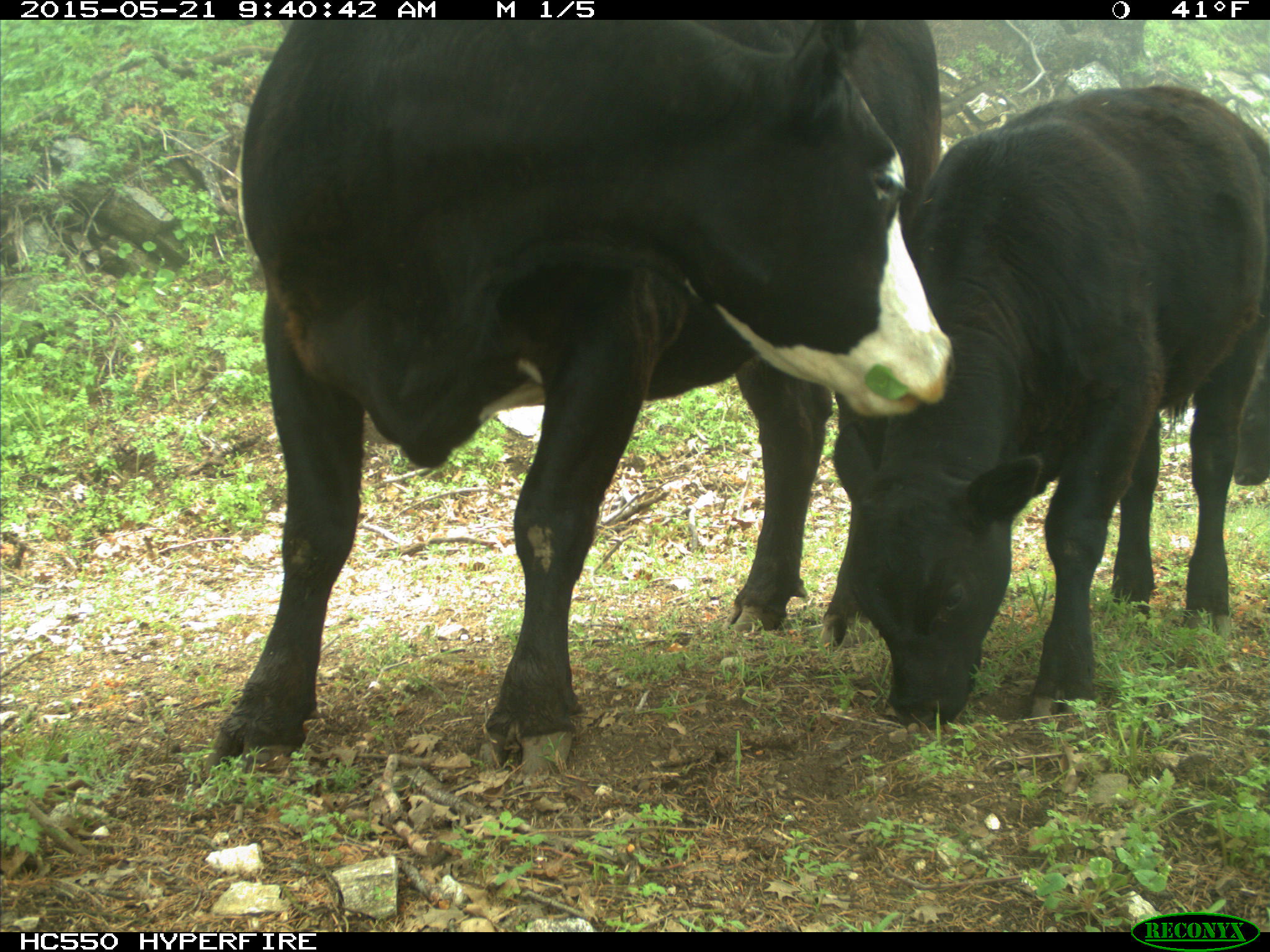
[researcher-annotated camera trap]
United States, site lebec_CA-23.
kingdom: Animalia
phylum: Chordata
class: Mammalia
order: Artiodactyla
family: Bovidae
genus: Bos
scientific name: Bos taurus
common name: domestic cow